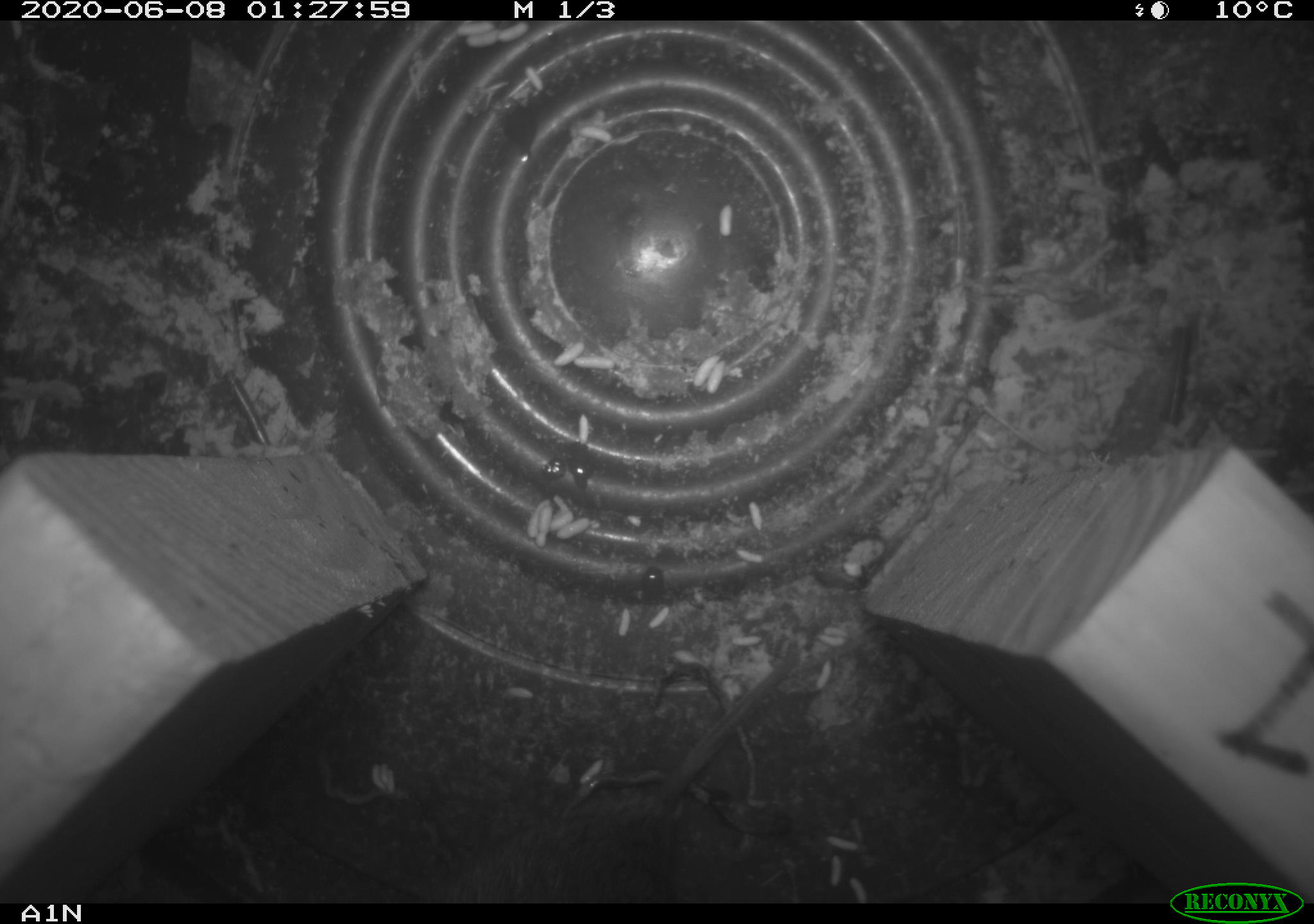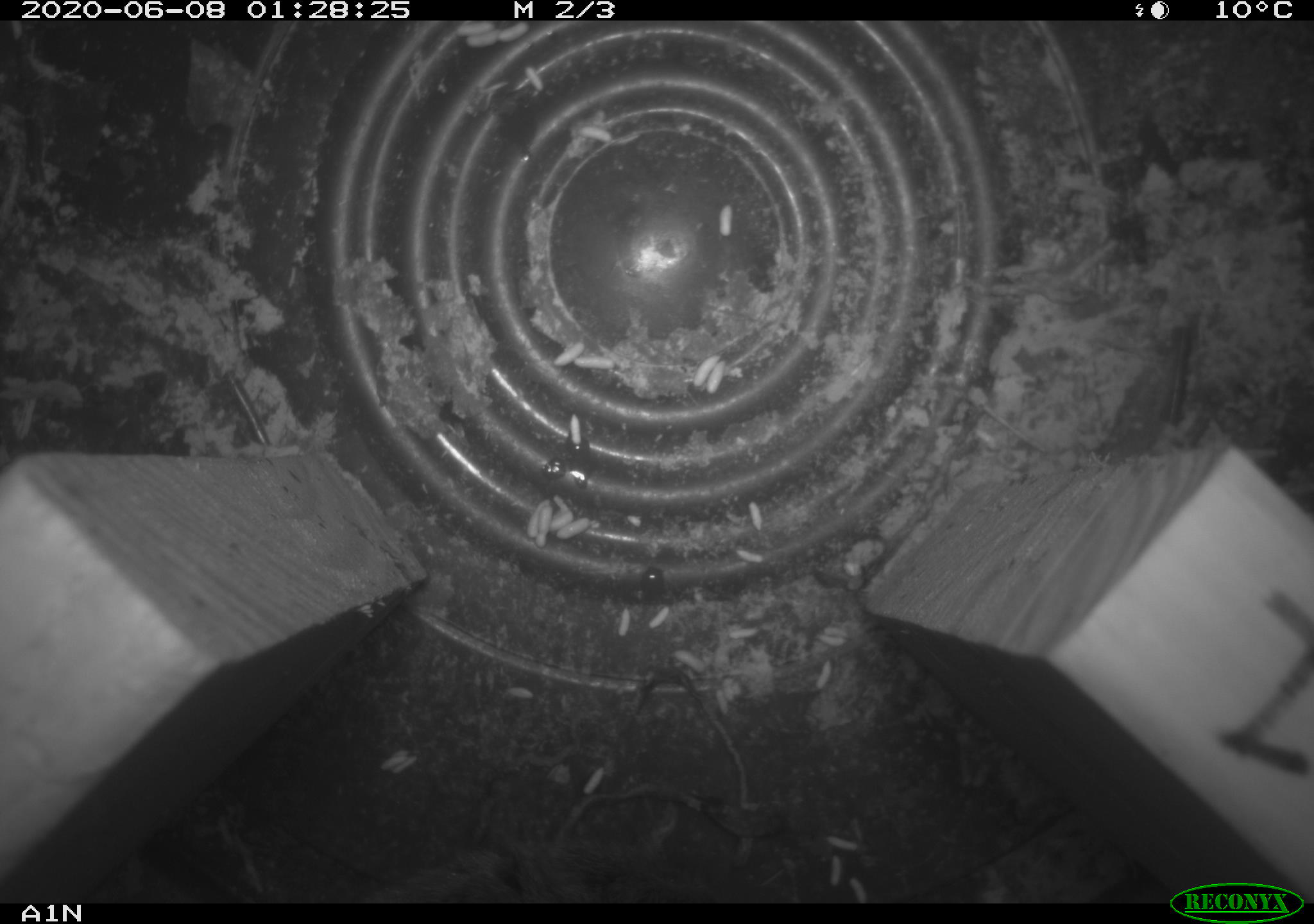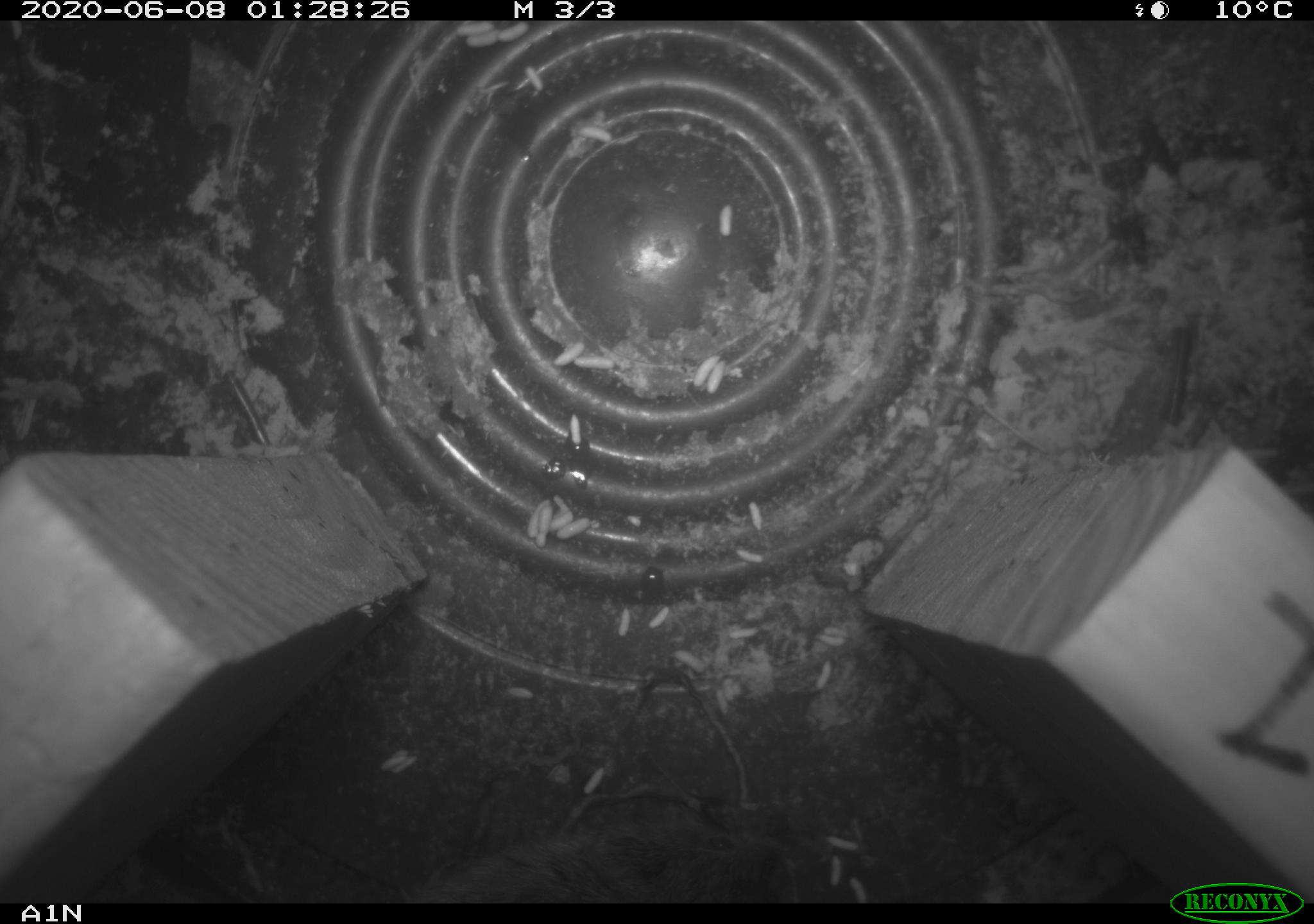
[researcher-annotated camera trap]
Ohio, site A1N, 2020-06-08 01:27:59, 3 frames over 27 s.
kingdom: Animalia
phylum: Chordata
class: Mammalia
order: Rodentia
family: Cricetidae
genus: Microtus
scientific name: Microtus pennsylvanicus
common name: meadow vole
Meadow vole (Microtus pennsylvanicus).